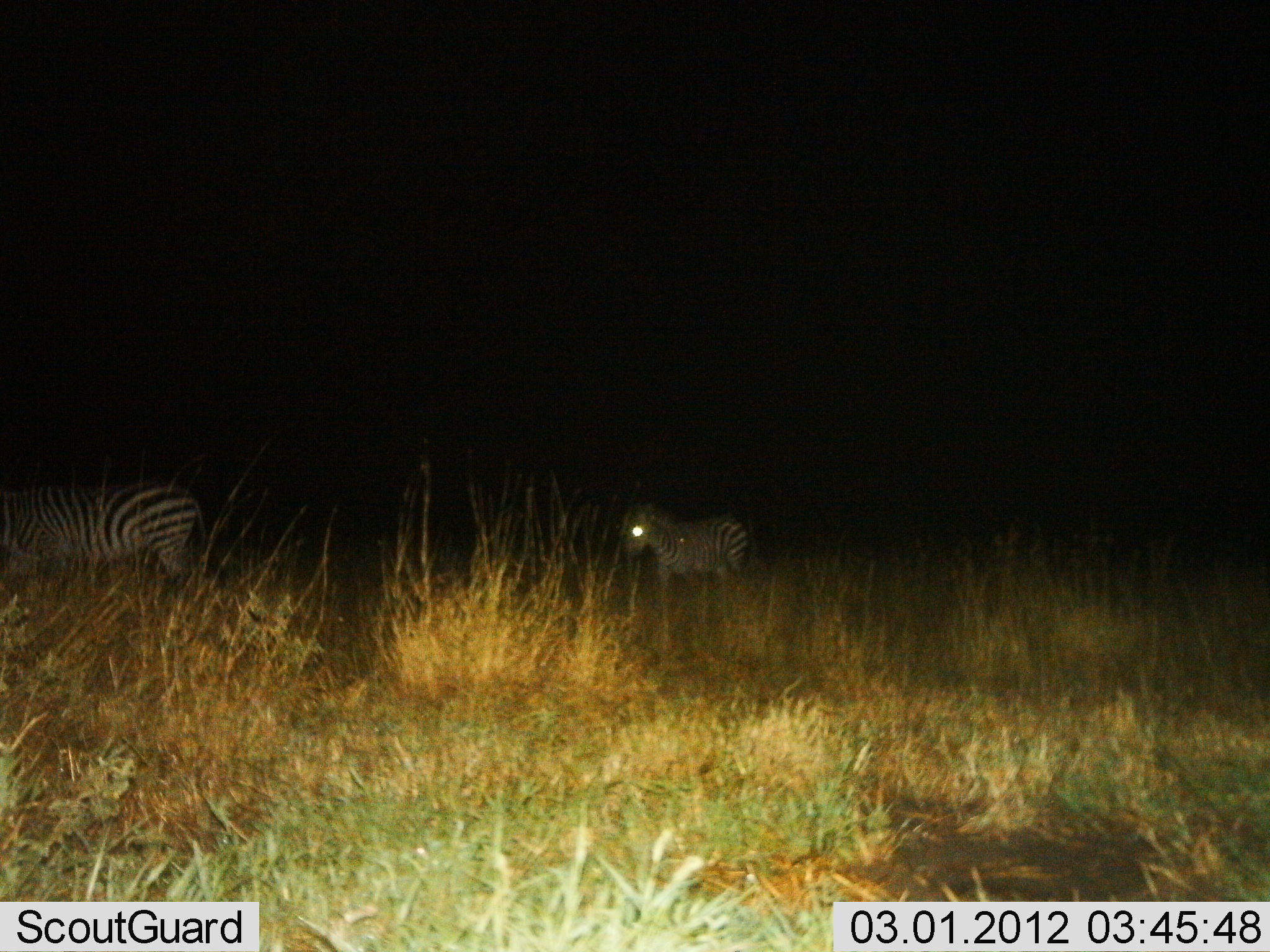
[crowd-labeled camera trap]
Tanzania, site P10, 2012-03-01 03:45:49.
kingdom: Animalia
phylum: Chordata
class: Mammalia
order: Perissodactyla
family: Equidae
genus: Equus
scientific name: Equus quagga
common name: plains zebra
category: zebra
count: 2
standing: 53%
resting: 0%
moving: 47%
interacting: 0%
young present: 16%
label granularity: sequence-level